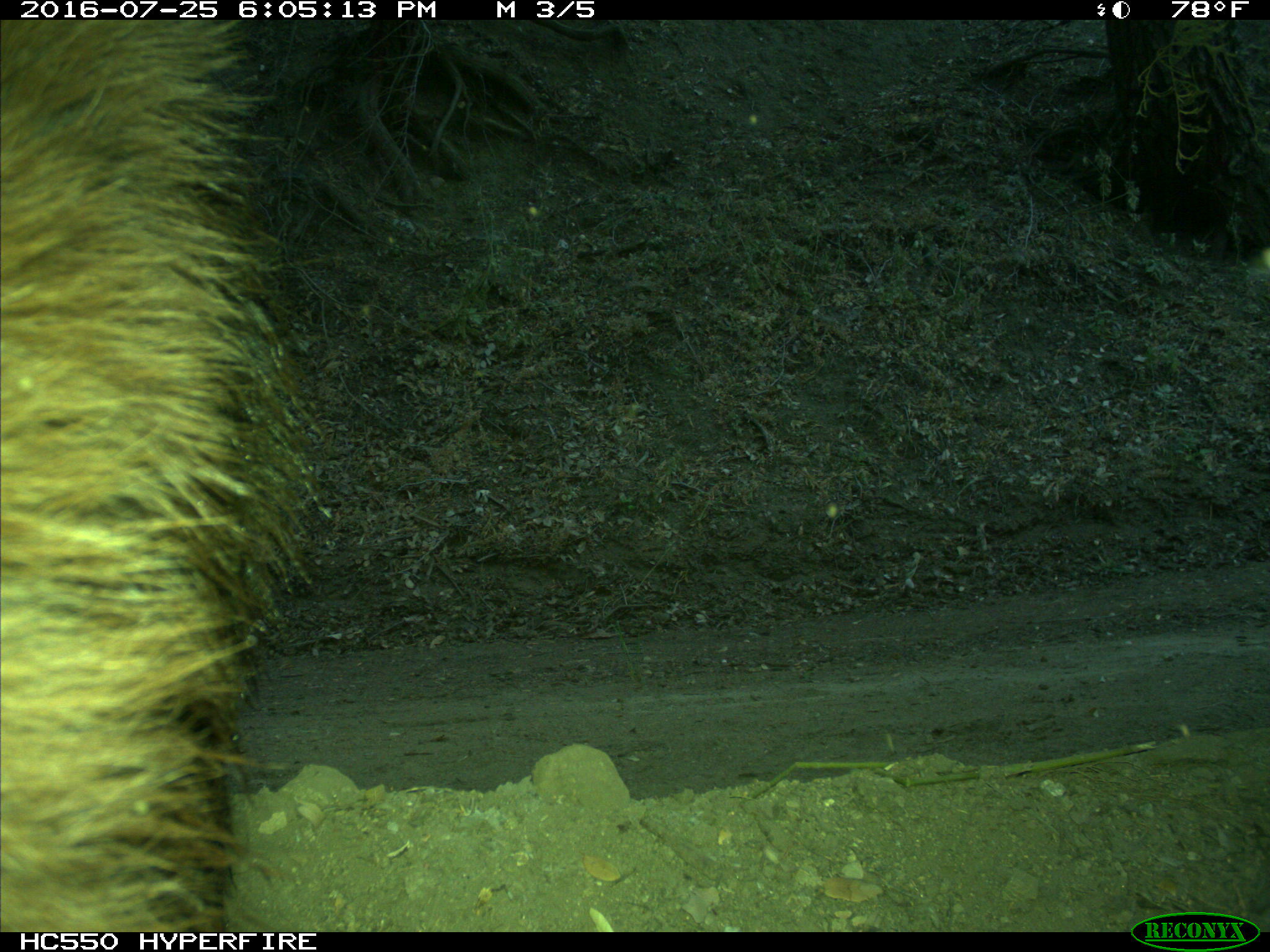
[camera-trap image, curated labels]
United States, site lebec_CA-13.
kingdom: Animalia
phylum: Chordata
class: Mammalia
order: Carnivora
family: Ursidae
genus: Ursus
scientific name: Ursus americanus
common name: american black bear